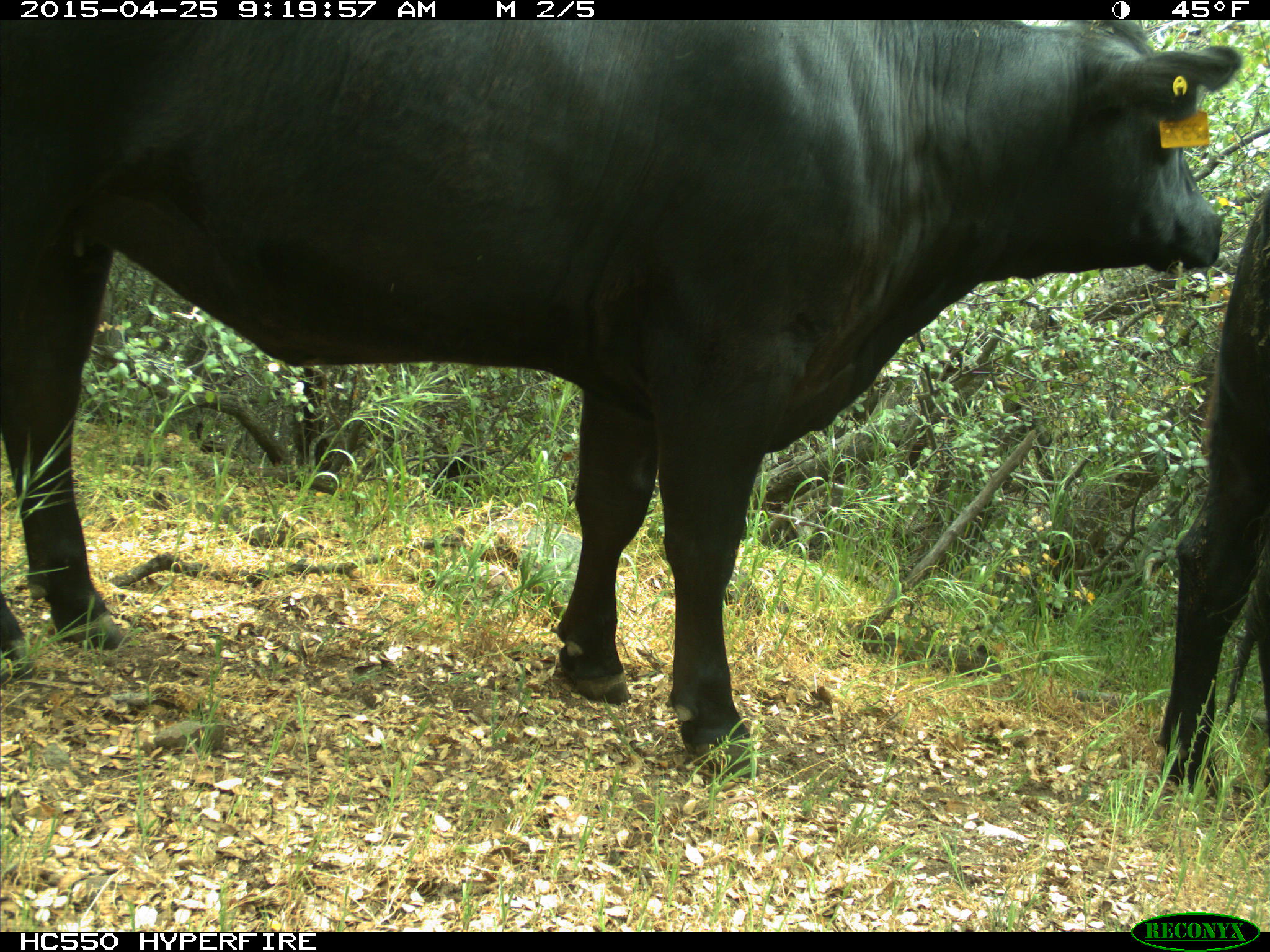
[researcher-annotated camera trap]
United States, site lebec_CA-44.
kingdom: Animalia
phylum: Chordata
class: Mammalia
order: Artiodactyla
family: Suidae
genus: Sus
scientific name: Sus scrofa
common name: wild boar